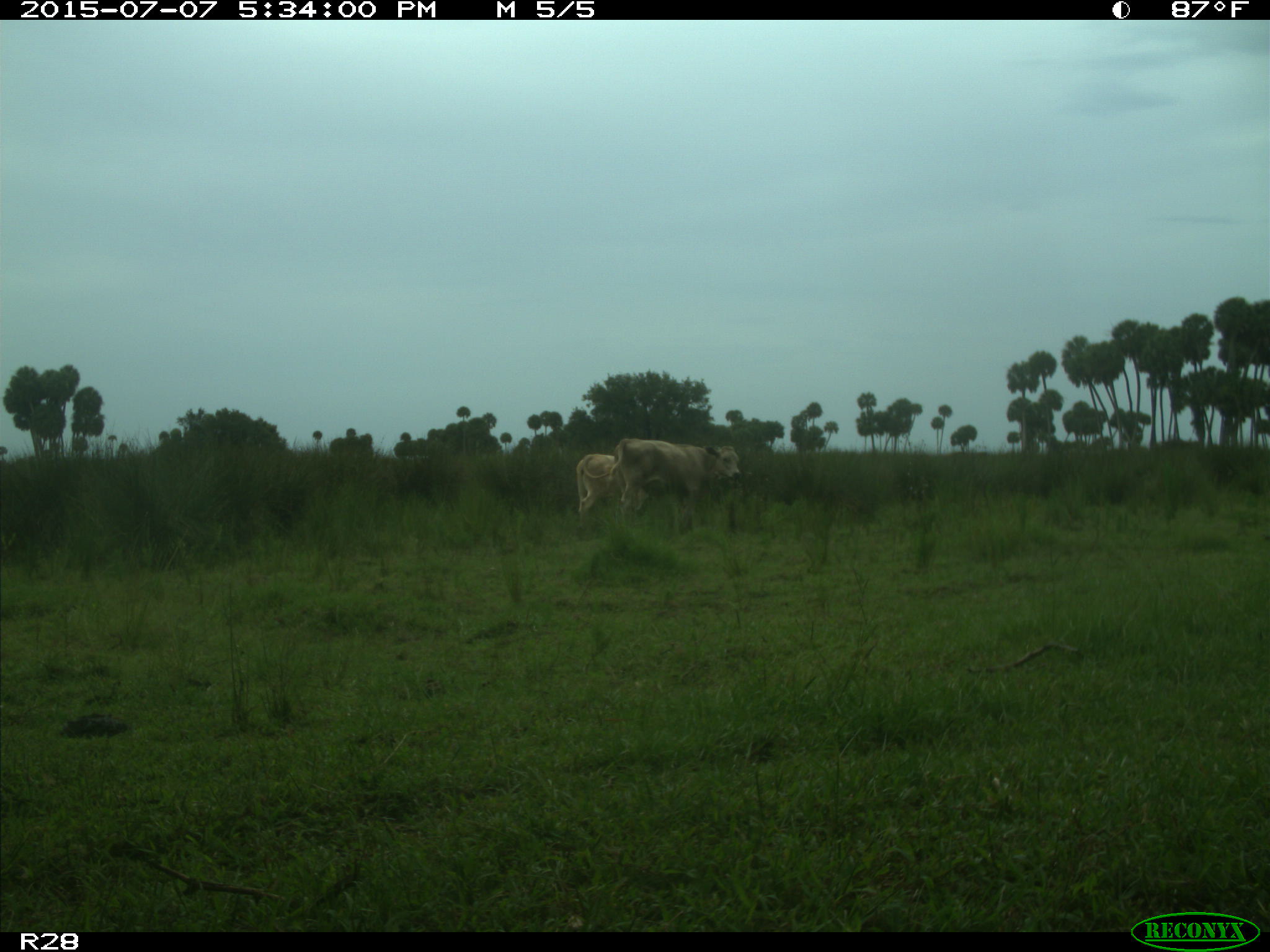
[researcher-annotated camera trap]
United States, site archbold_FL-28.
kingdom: Animalia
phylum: Chordata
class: Mammalia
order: Artiodactyla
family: Bovidae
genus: Bos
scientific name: Bos taurus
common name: domestic cow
Bos taurus (domestic cow).